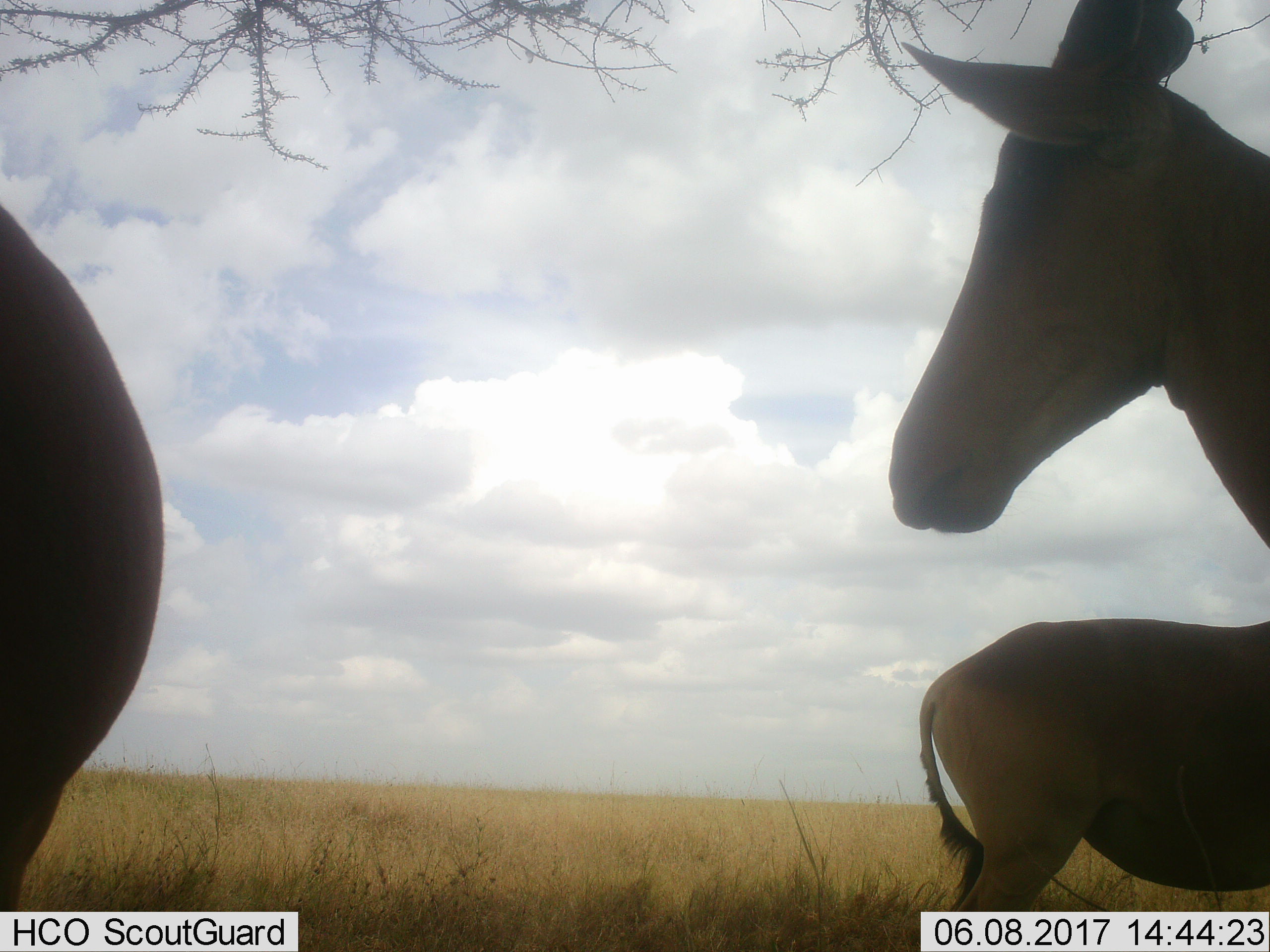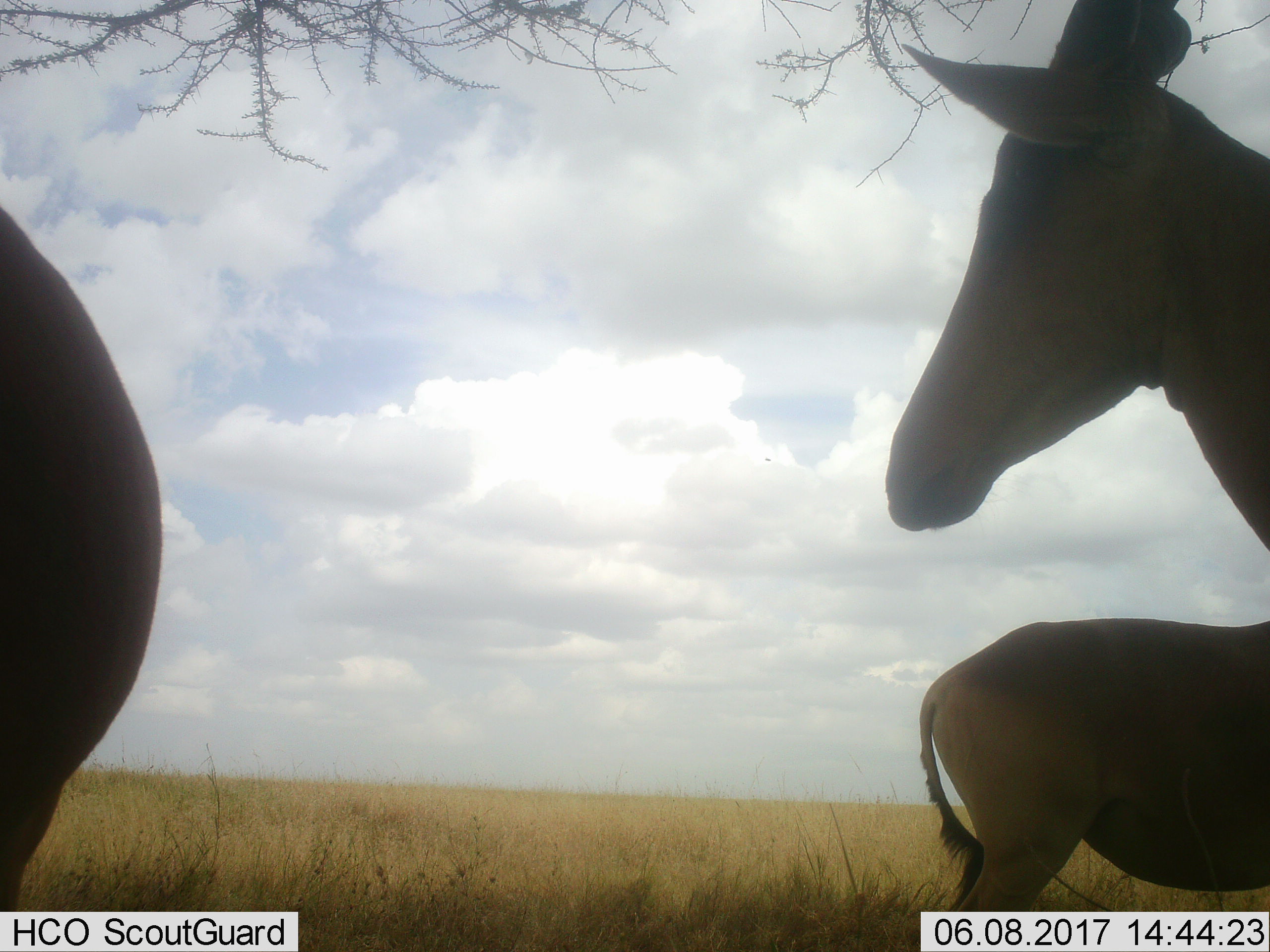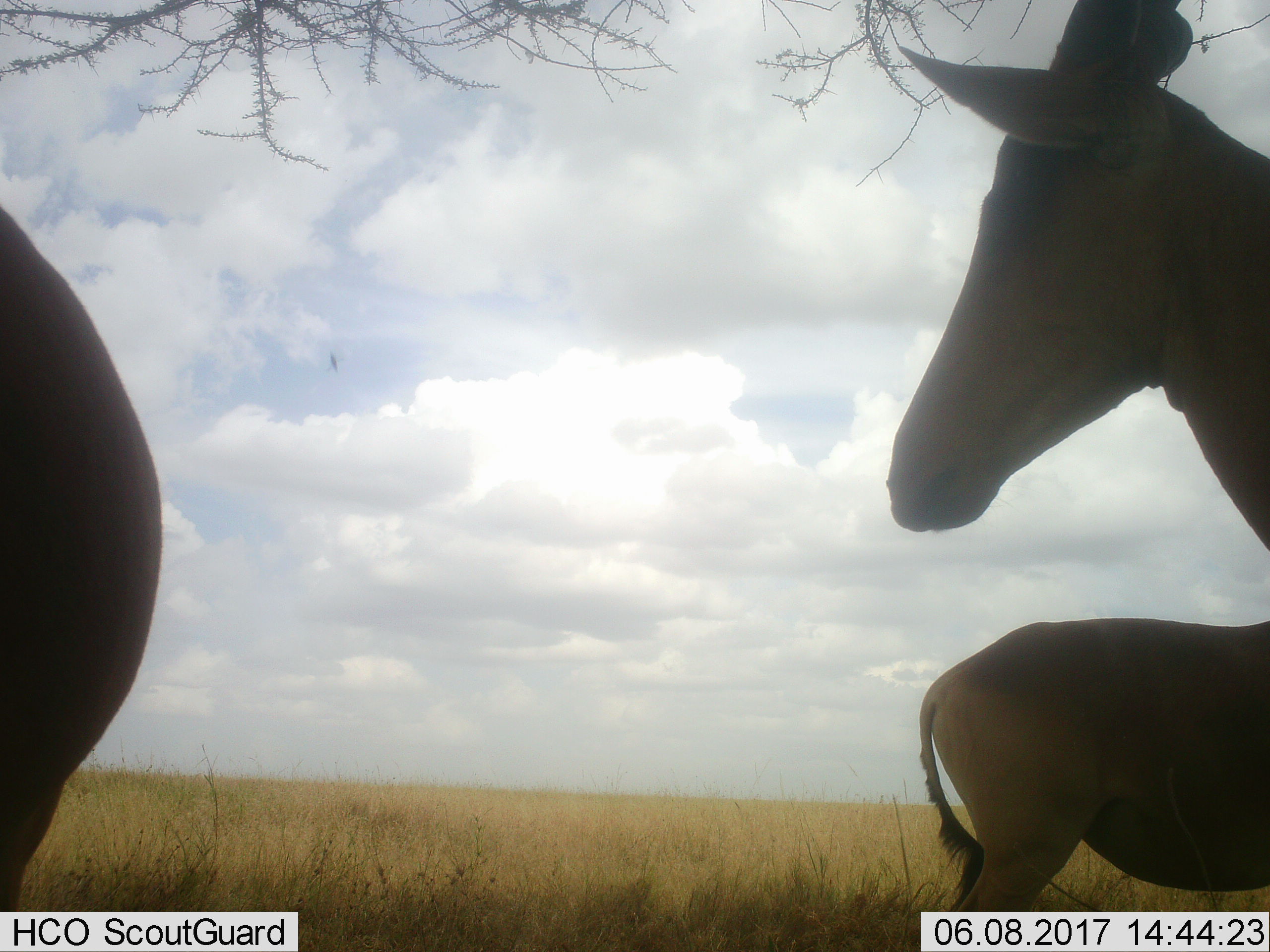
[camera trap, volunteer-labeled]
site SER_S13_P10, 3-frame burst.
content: unidentified animal